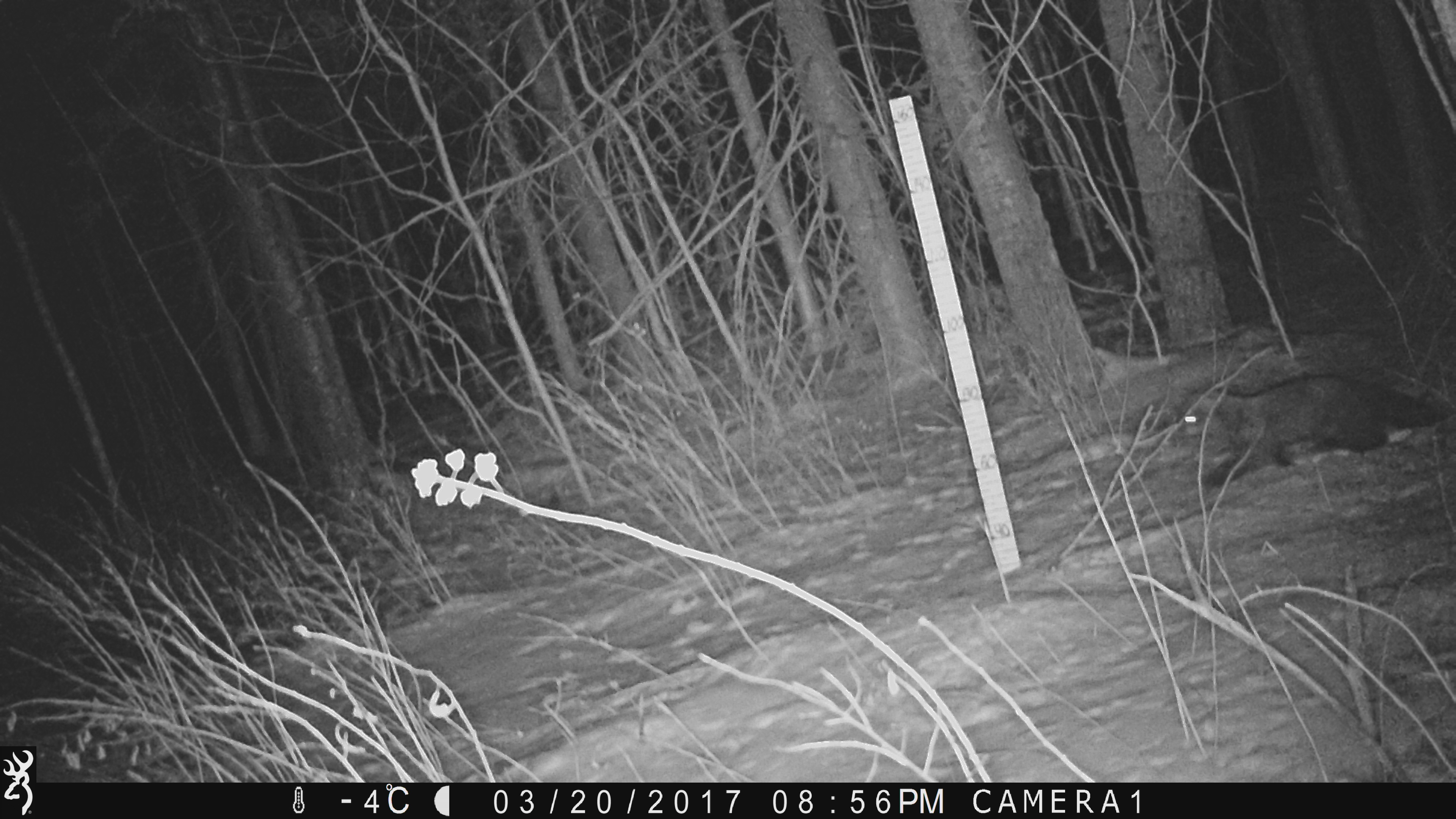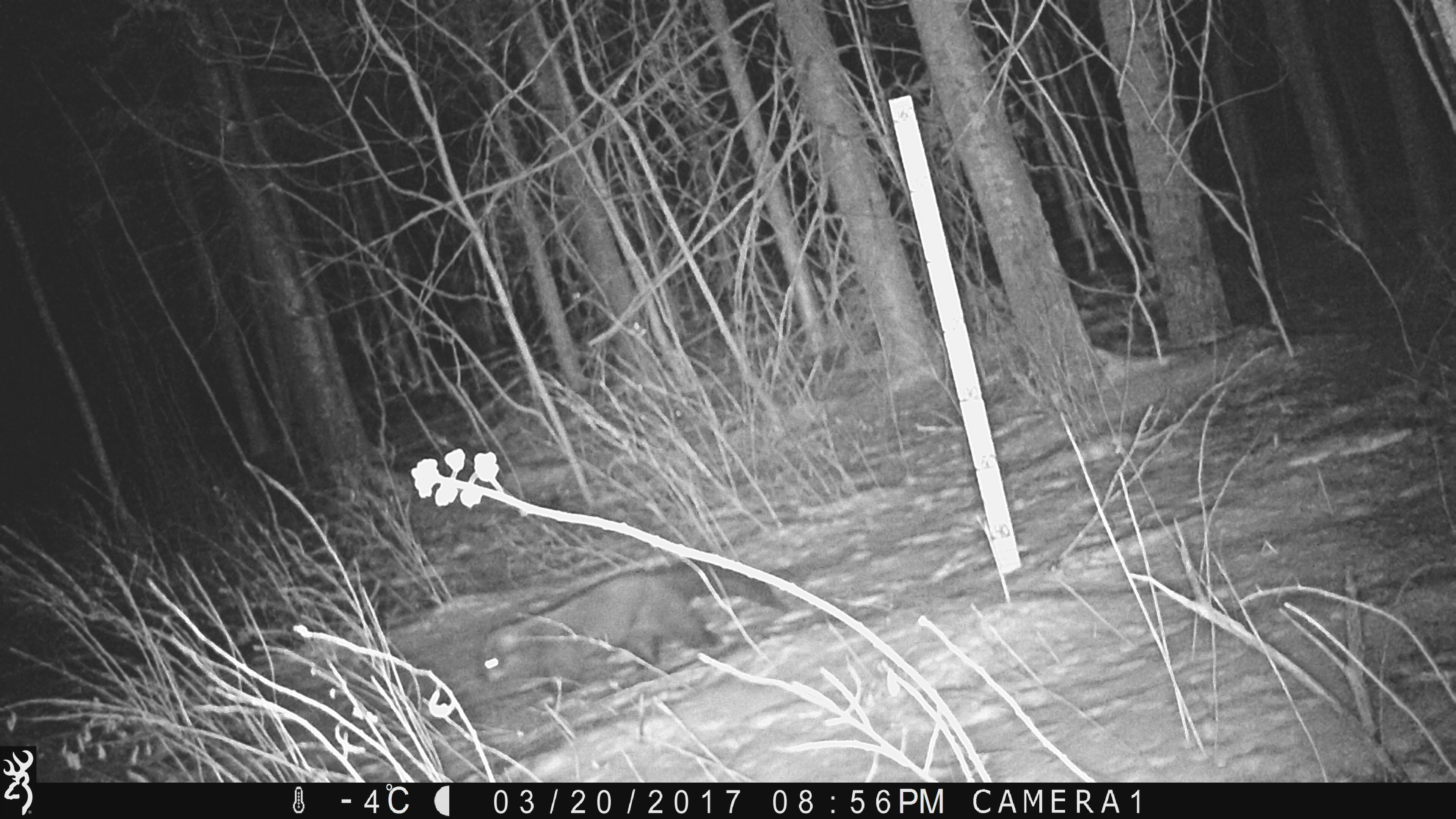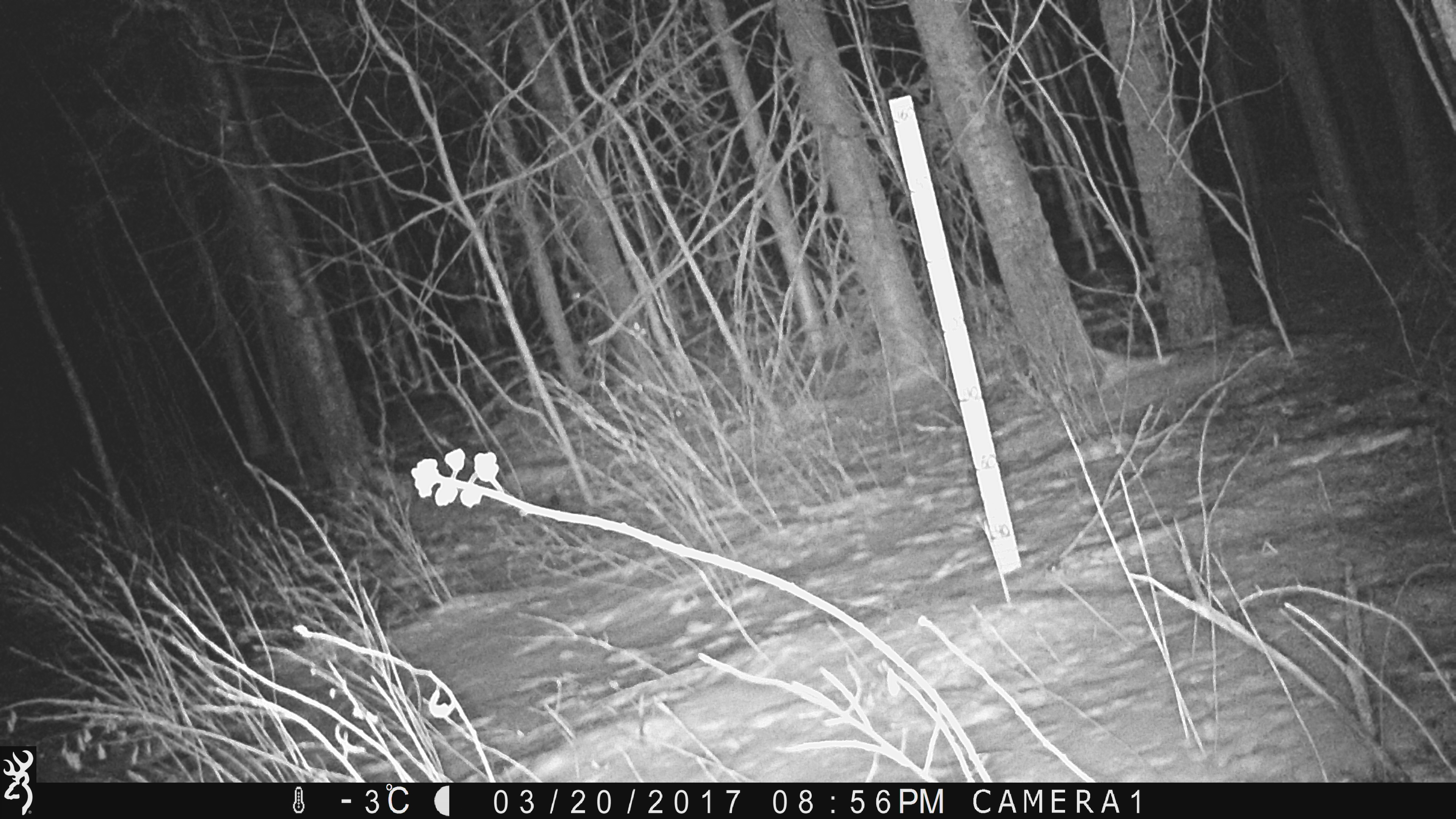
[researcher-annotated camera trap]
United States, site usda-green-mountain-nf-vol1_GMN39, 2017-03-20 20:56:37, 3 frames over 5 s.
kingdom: Animalia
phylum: Chordata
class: Mammalia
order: Carnivora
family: Mustelidae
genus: Pekania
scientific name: Pekania pennanti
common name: fisher